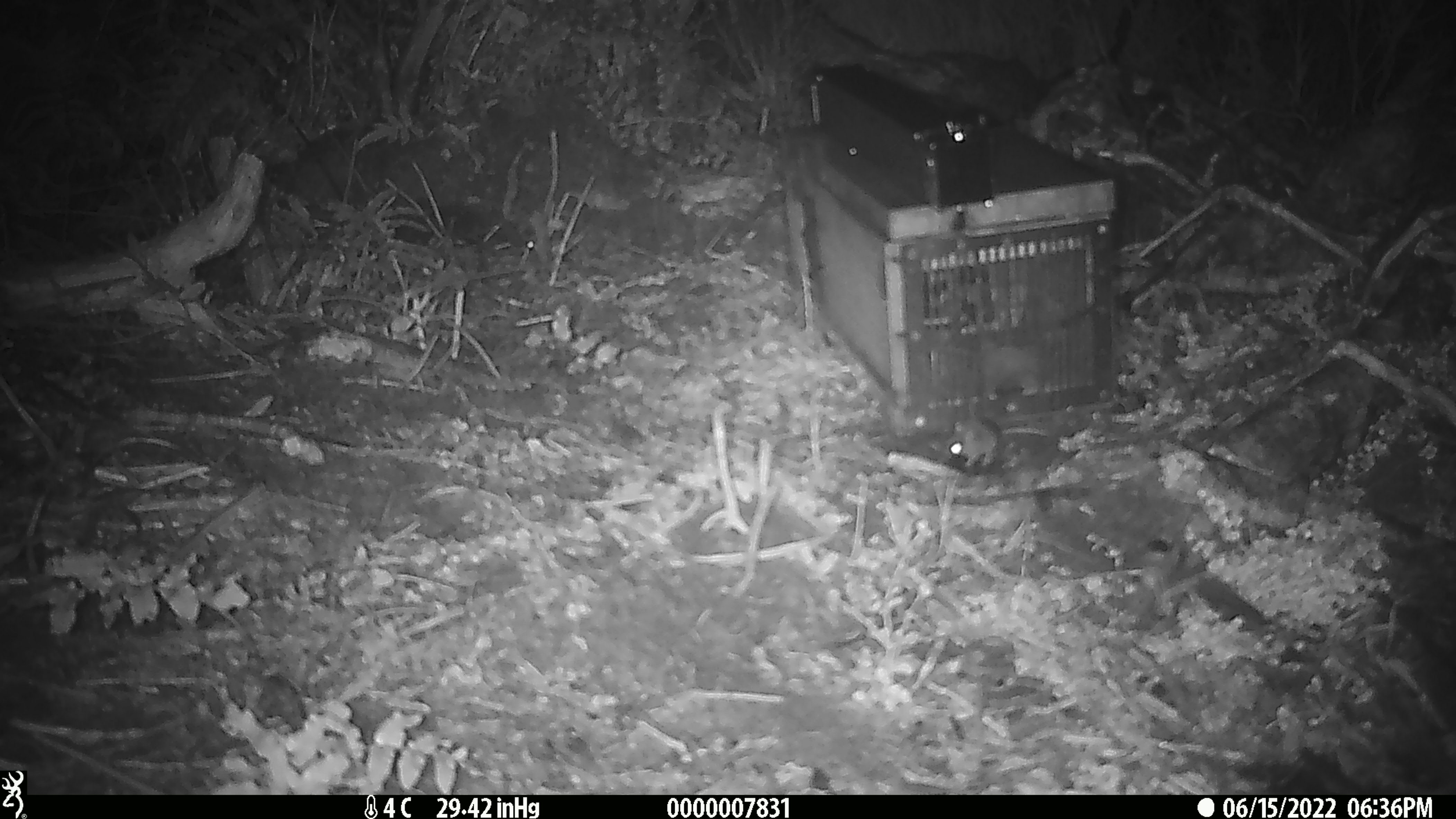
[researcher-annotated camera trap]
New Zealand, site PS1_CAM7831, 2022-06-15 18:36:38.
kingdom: Animalia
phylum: Chordata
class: Mammalia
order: Rodentia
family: Muridae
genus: Mus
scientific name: Mus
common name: mouse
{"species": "mouse (Mus)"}